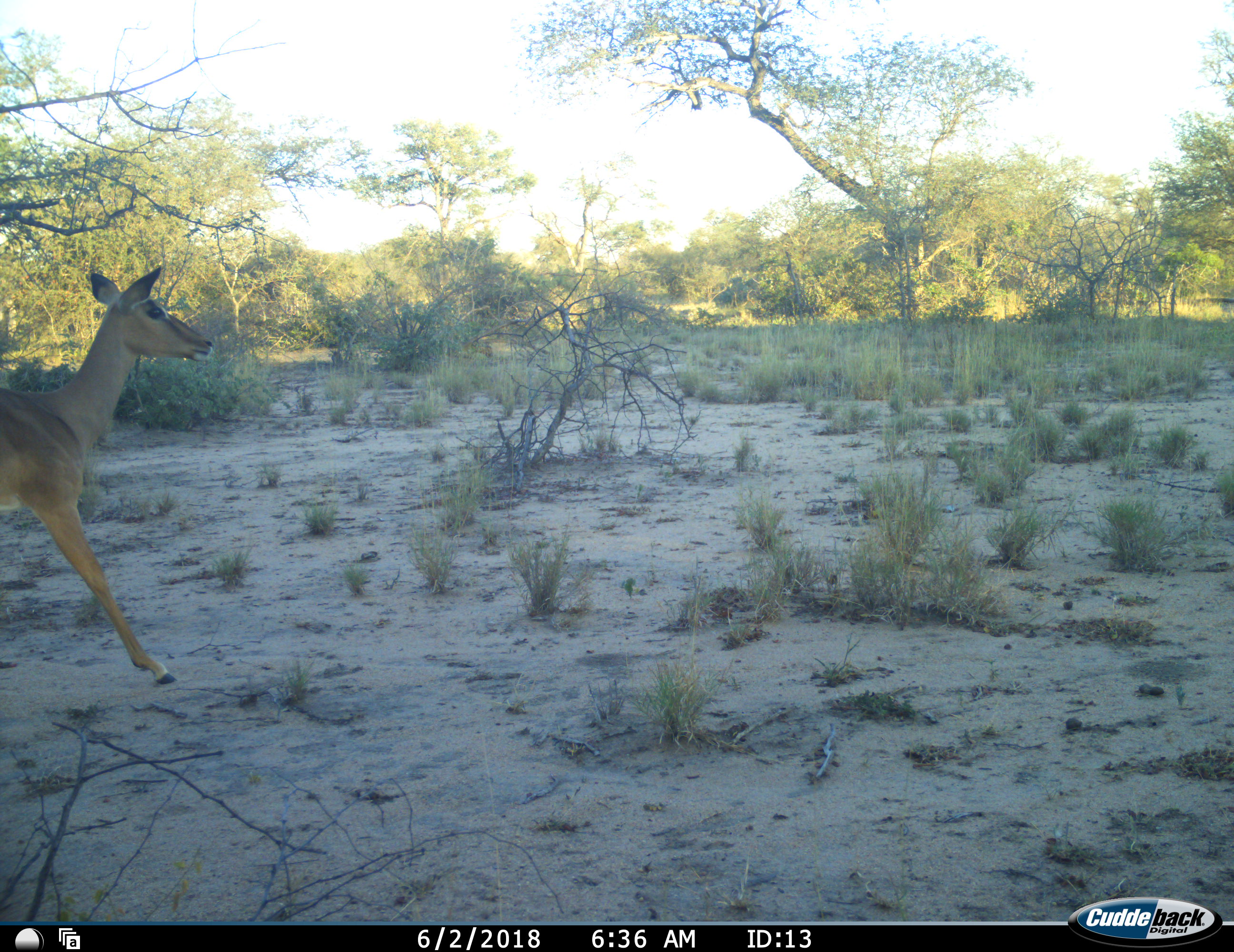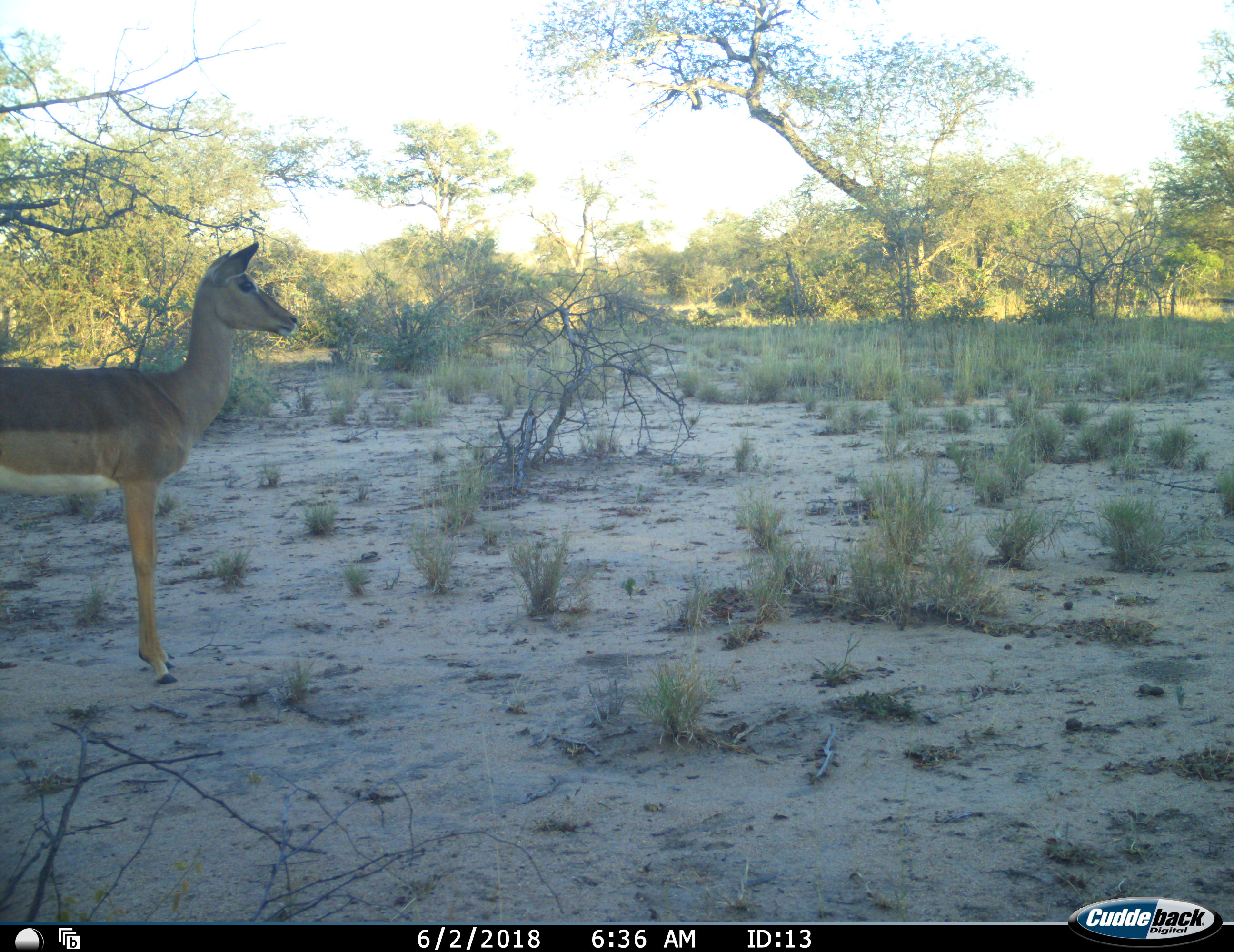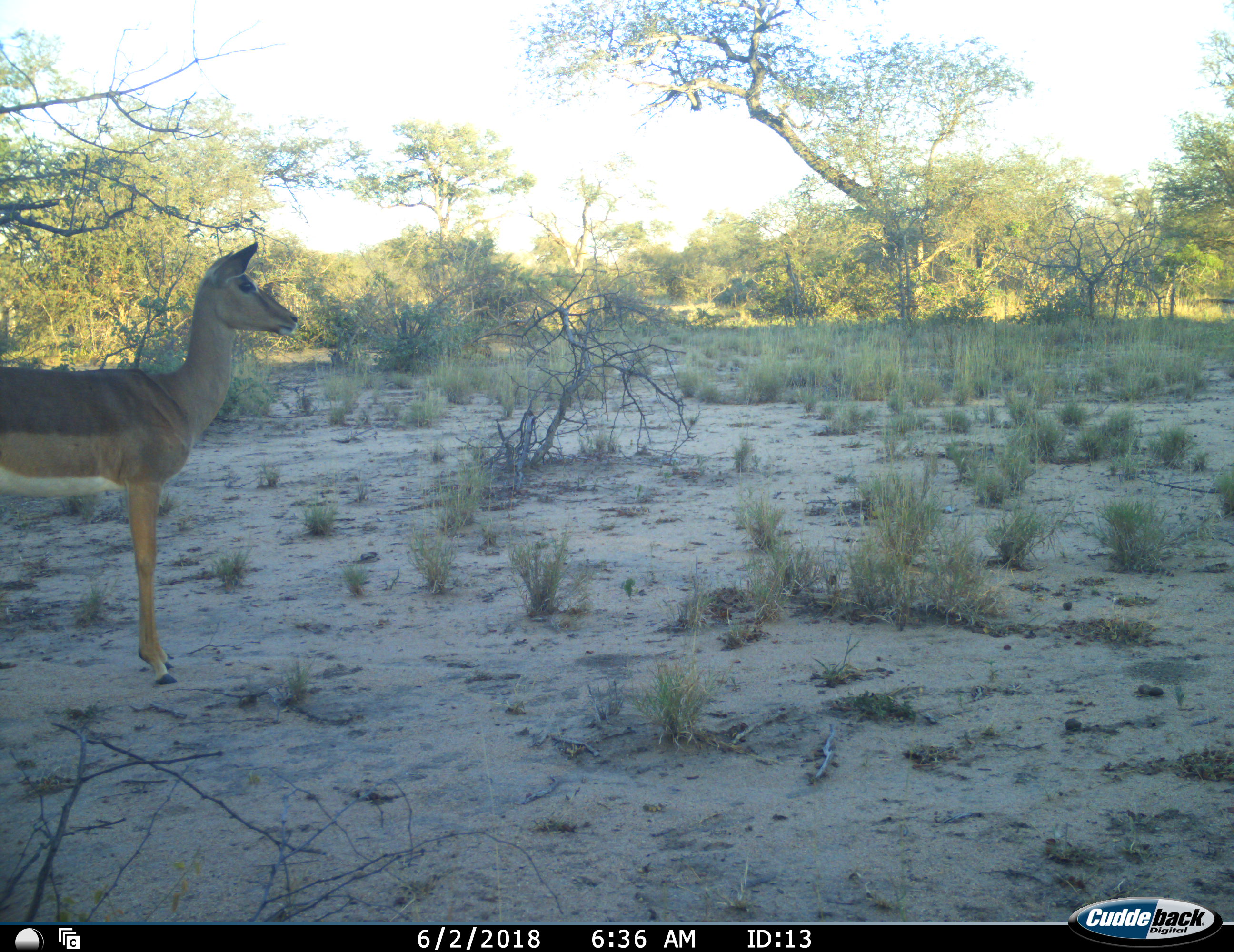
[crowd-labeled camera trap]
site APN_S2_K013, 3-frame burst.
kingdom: Animalia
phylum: Chordata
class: Mammalia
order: Artiodactyla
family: Bovidae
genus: Aepyceros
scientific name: Aepyceros melampus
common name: impala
Impala (Aepyceros melampus), count 1. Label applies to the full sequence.